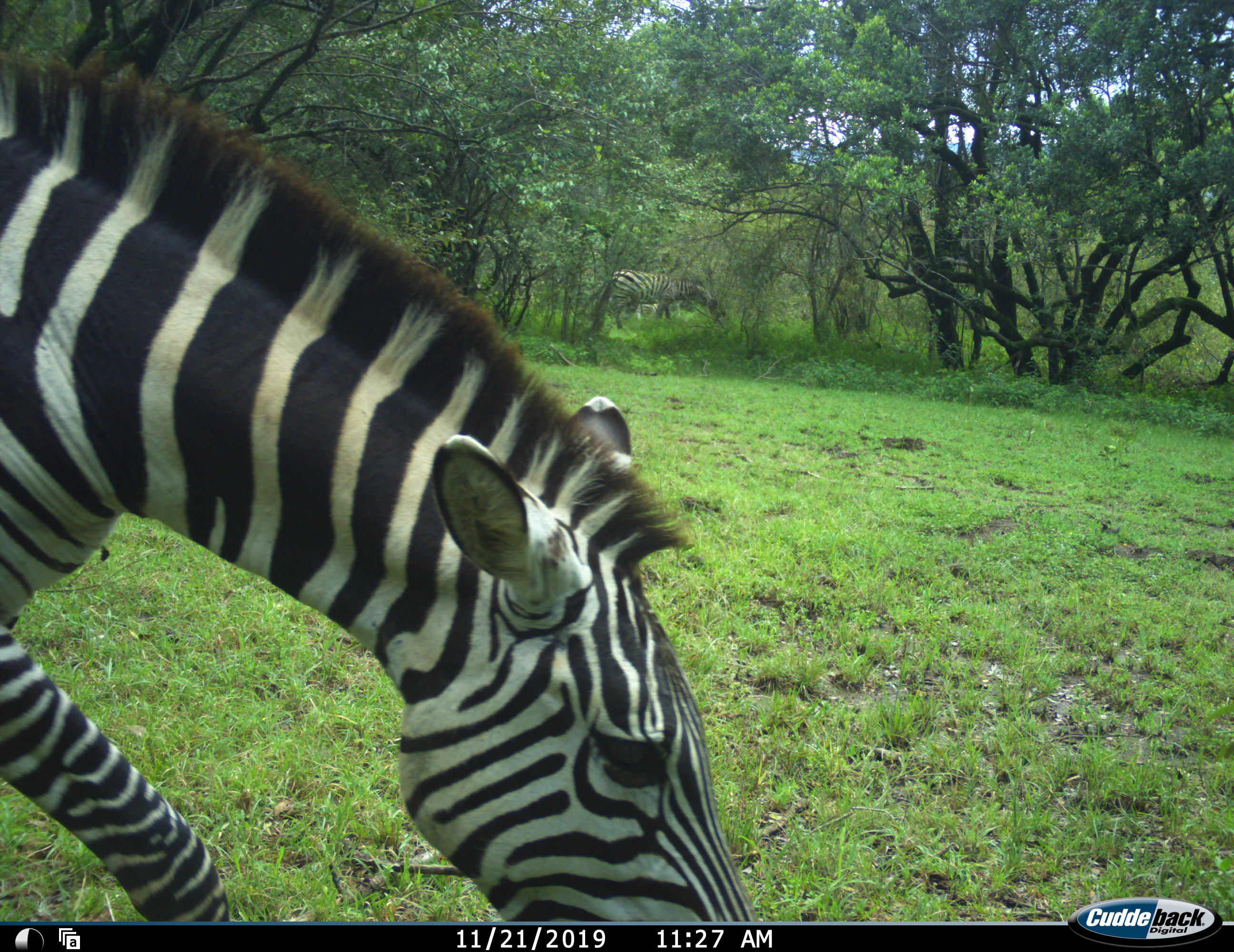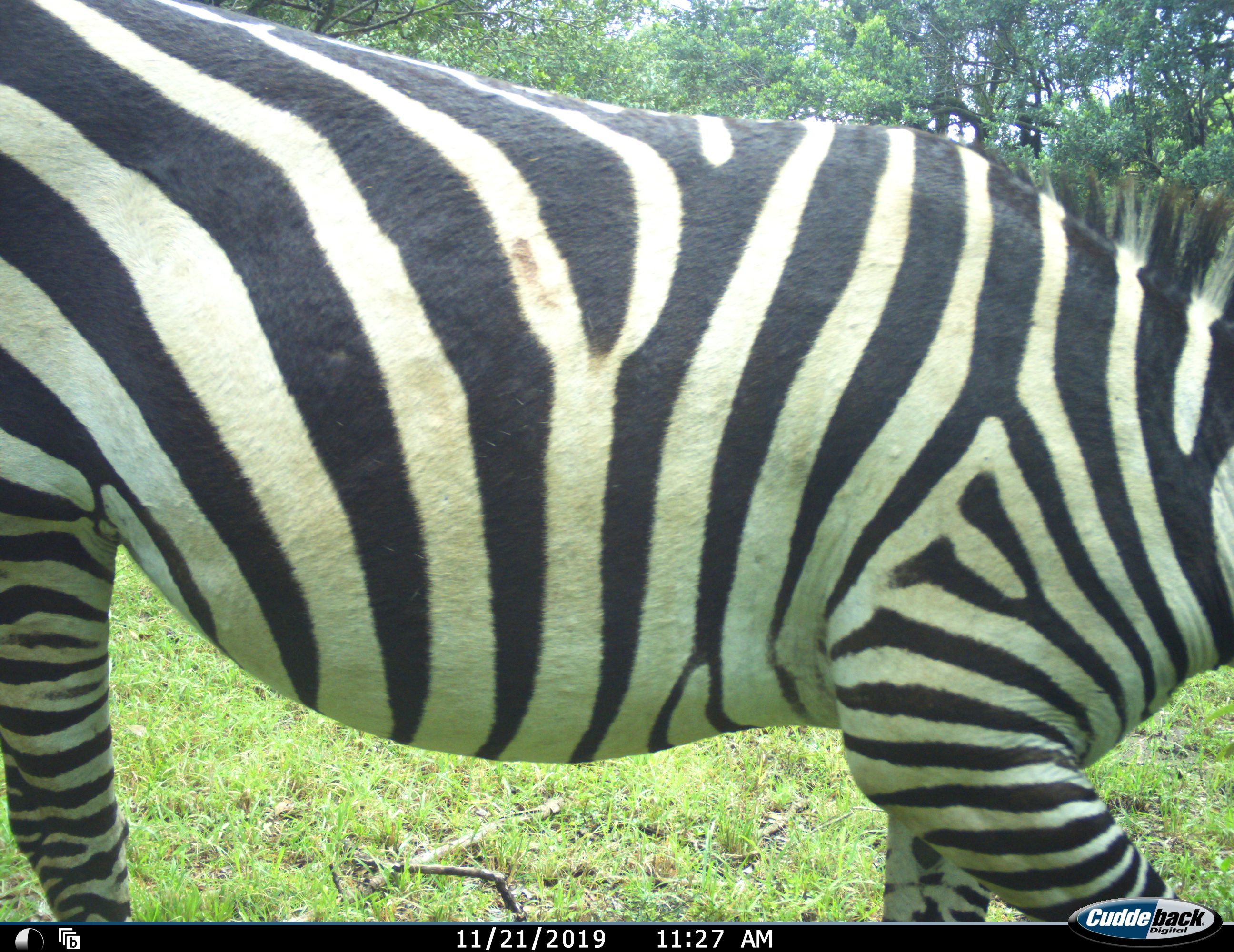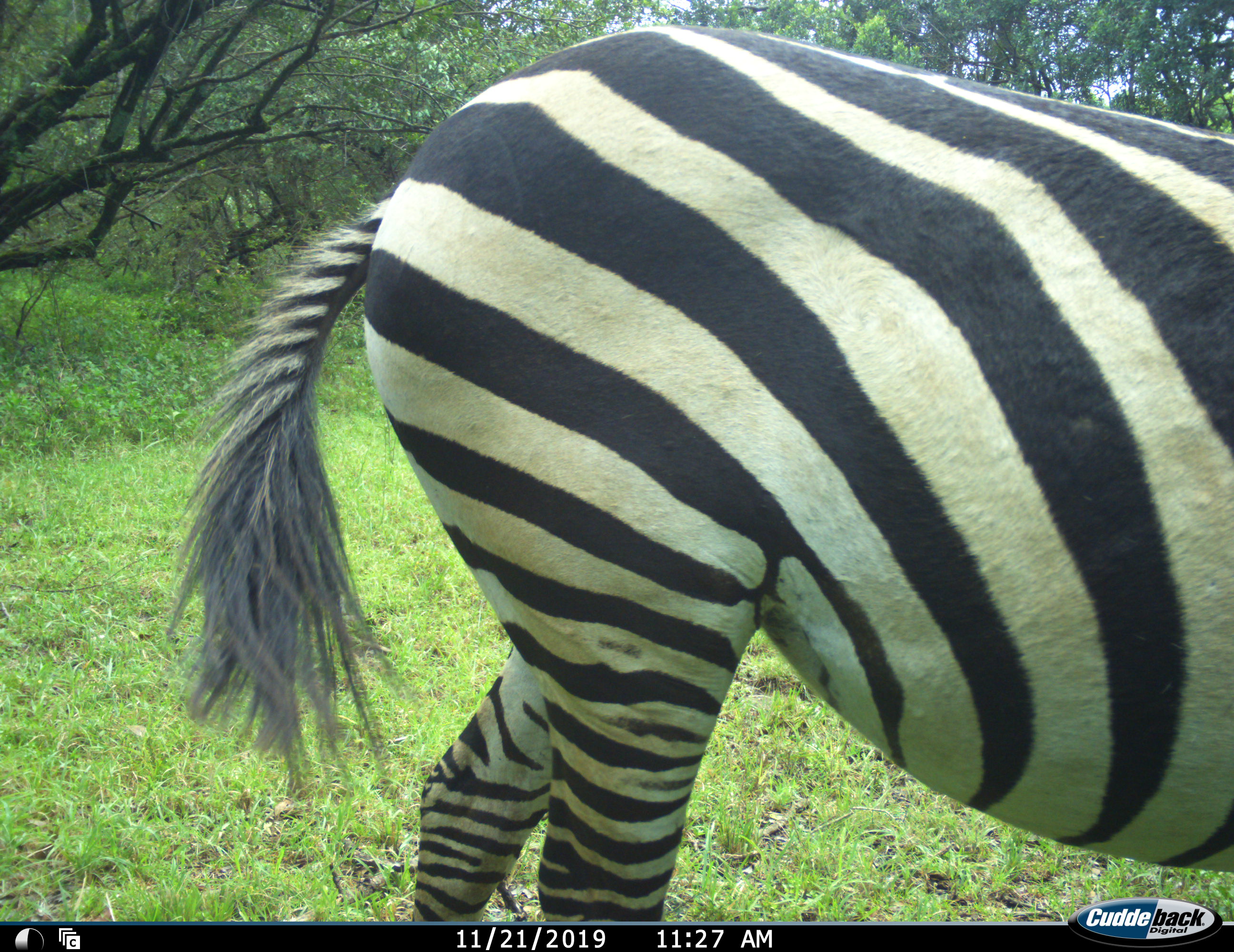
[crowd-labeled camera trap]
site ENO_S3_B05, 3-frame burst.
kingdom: Animalia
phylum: Chordata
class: Mammalia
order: Perissodactyla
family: Equidae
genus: Equus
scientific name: Equus quagga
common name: plains zebra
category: zebraplains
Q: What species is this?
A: Zebraplains (plains zebra) (Equus quagga).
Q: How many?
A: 2.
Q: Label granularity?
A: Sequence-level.